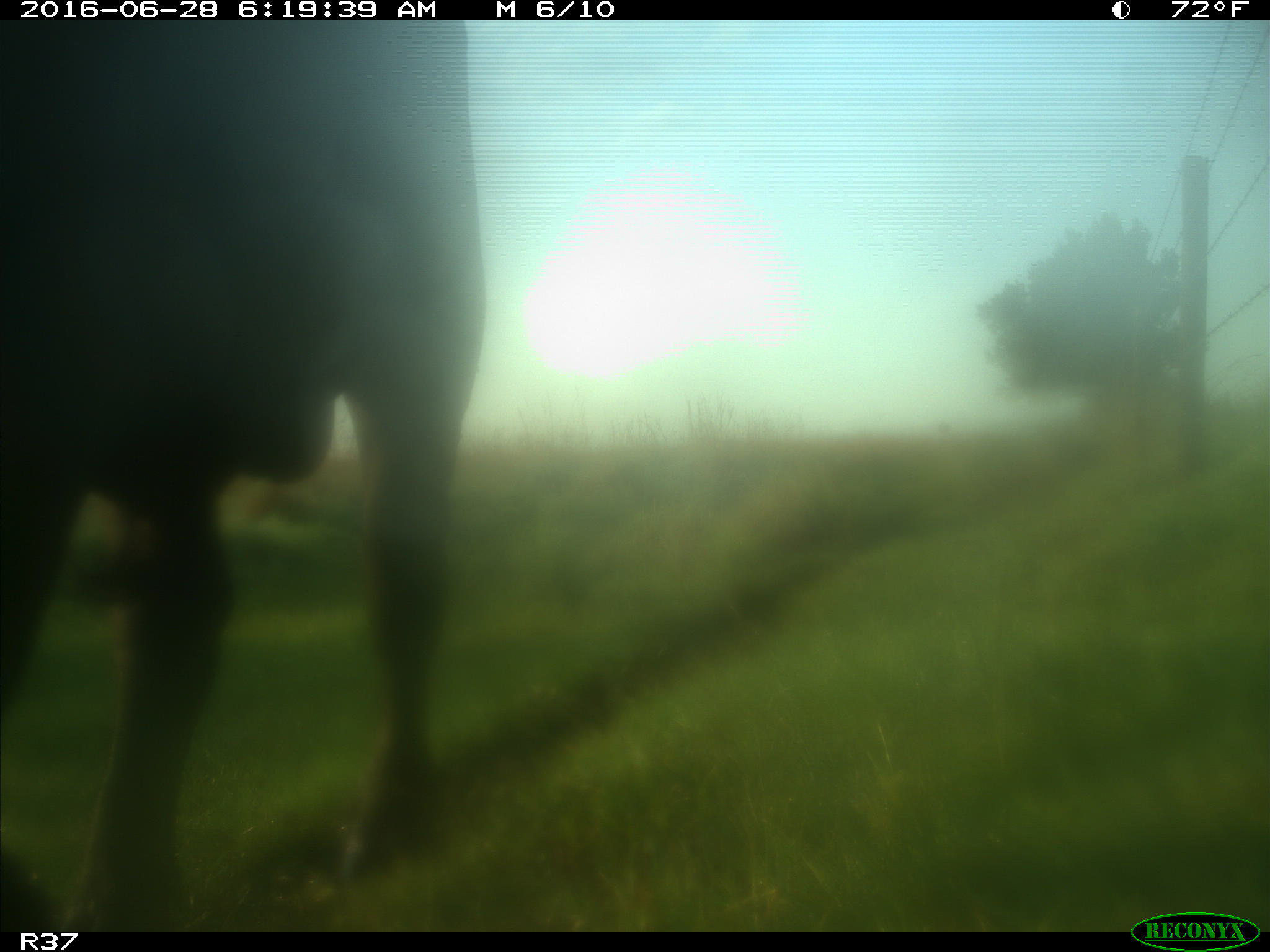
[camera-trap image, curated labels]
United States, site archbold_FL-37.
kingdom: Animalia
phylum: Chordata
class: Mammalia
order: Artiodactyla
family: Bovidae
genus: Bos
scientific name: Bos taurus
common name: domestic cow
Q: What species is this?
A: Bos taurus (domestic cow).